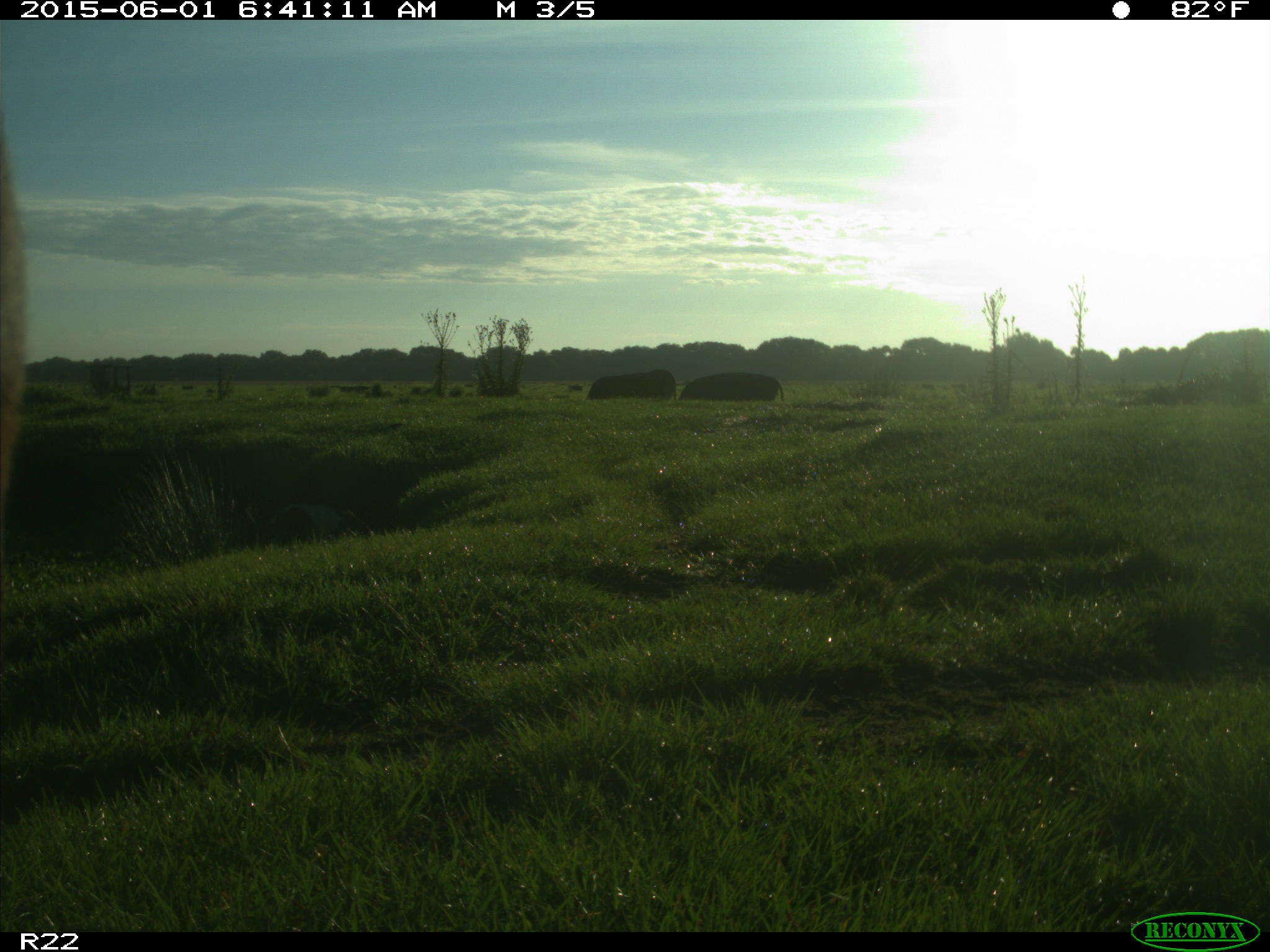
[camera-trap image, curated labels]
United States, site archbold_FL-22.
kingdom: Animalia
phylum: Chordata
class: Mammalia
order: Artiodactyla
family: Bovidae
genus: Bos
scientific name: Bos taurus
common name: domestic cow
Bos taurus (domestic cow).